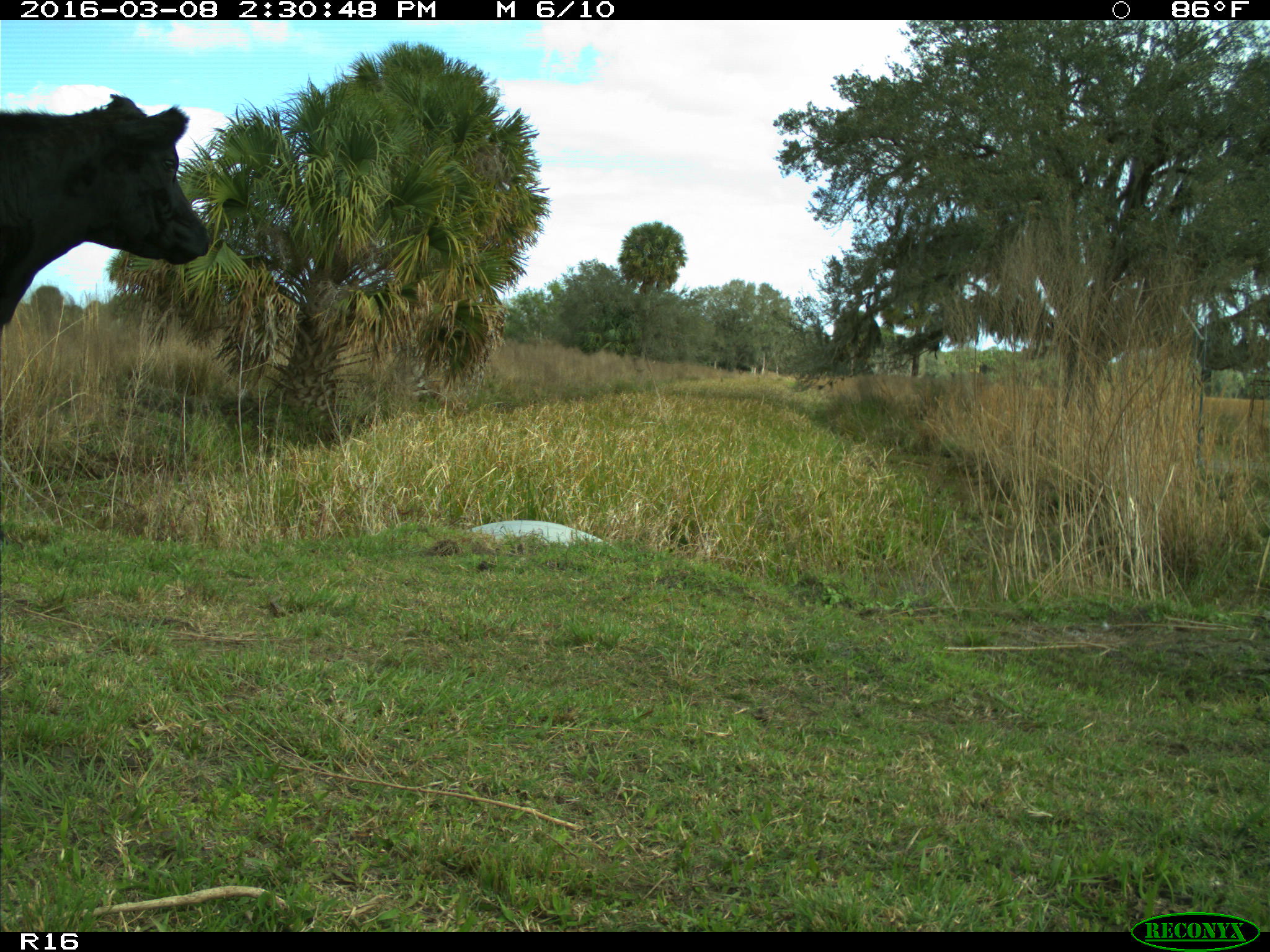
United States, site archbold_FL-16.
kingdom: Animalia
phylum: Chordata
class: Mammalia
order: Artiodactyla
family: Bovidae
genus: Bos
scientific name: Bos taurus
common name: domestic cow